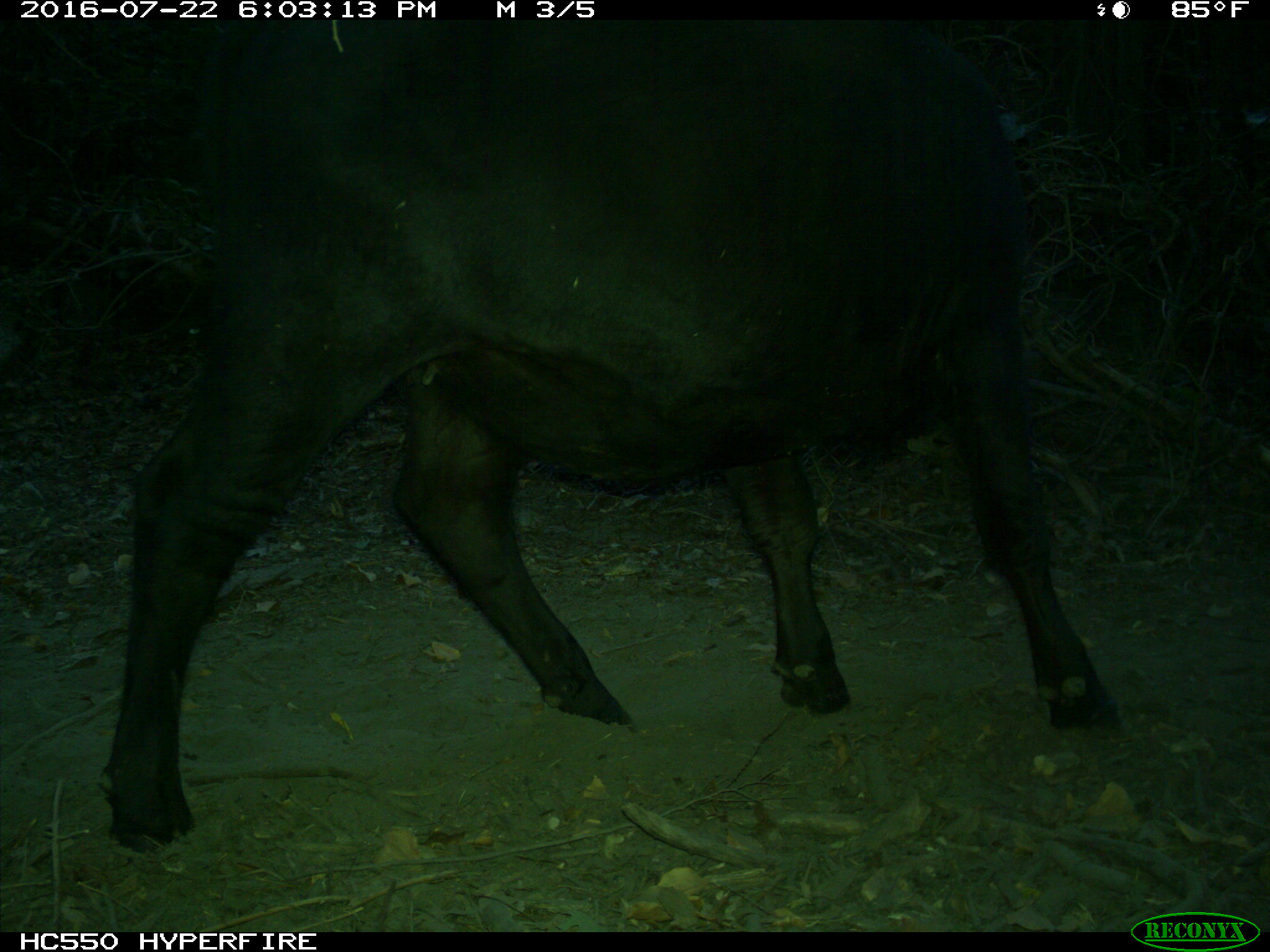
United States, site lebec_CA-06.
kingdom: Animalia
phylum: Chordata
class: Mammalia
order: Artiodactyla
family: Bovidae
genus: Bos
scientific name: Bos taurus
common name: domestic cow